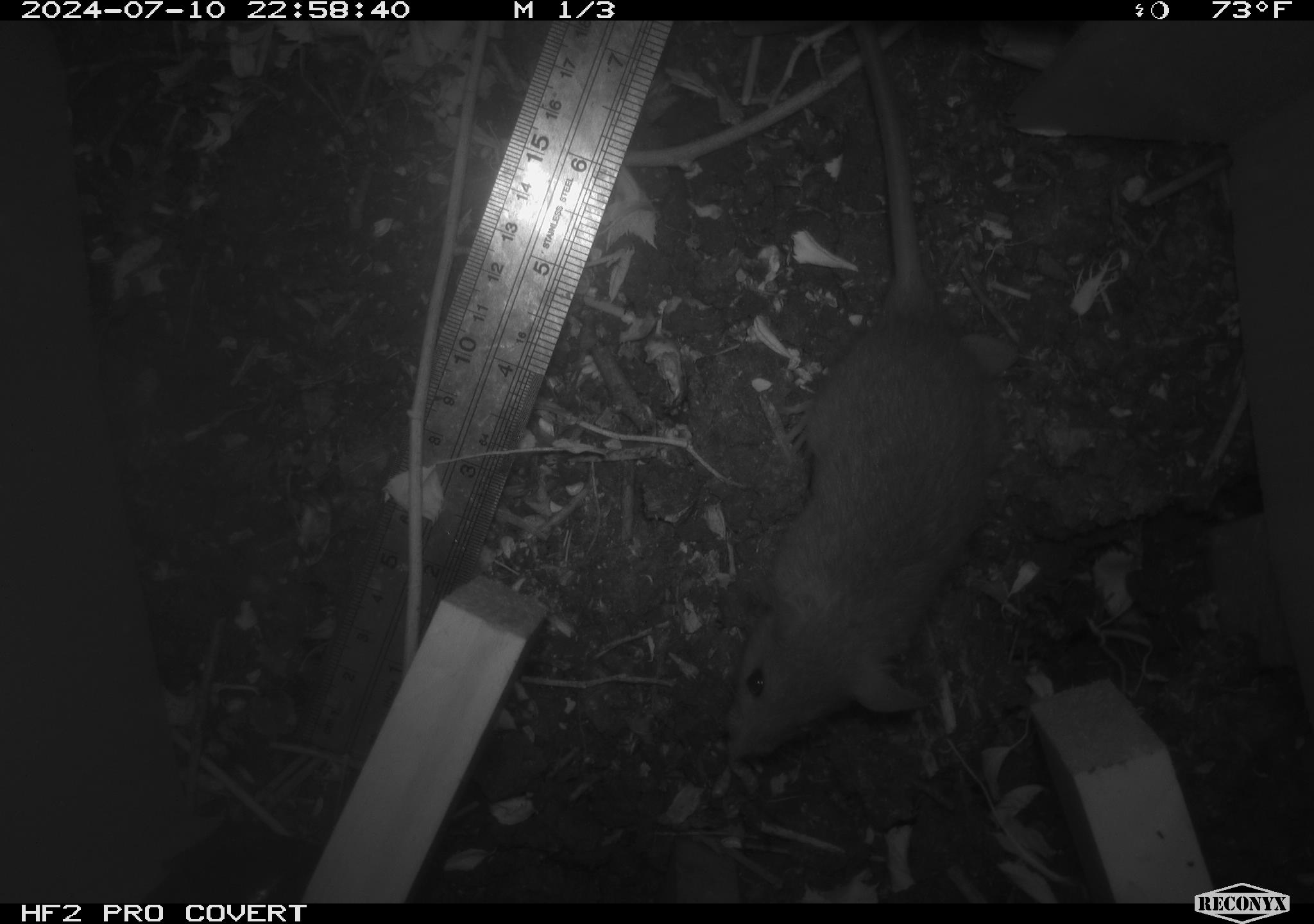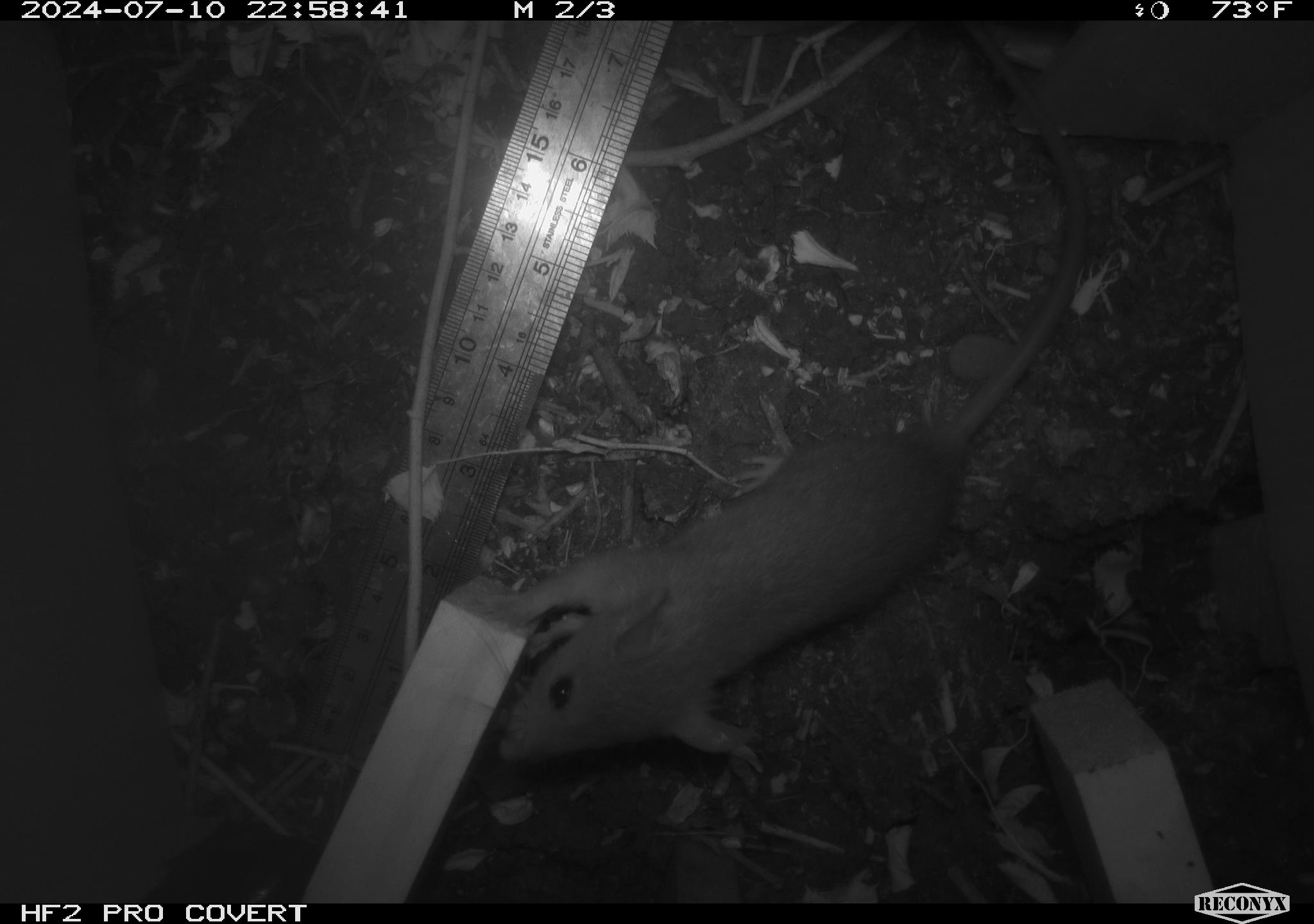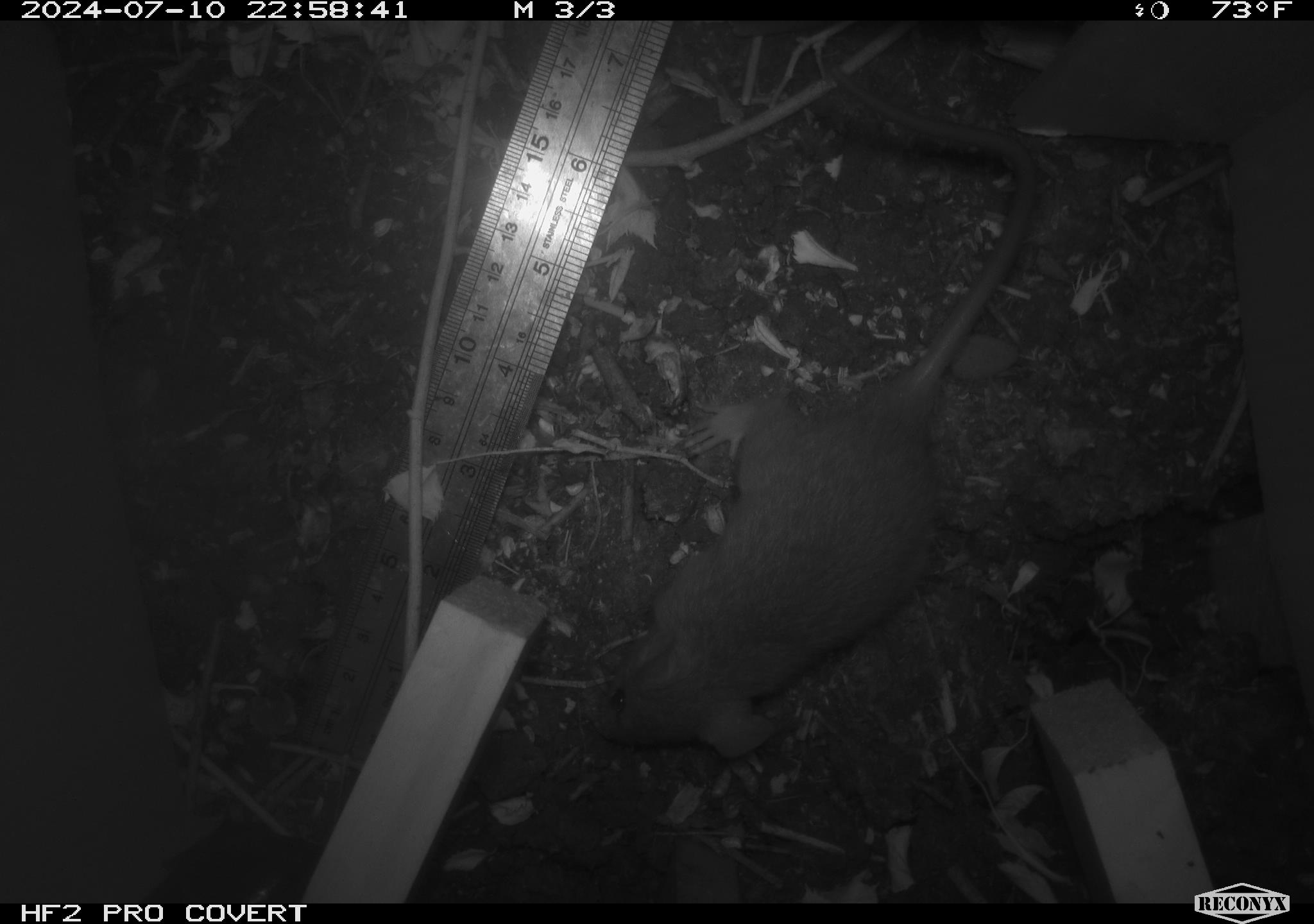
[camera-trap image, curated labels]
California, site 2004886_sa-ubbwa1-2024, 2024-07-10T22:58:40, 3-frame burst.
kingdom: Animalia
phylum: Chordata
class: Mammalia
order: Rodentia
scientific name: Rodentia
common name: mouse species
Mouse species (Rodentia).